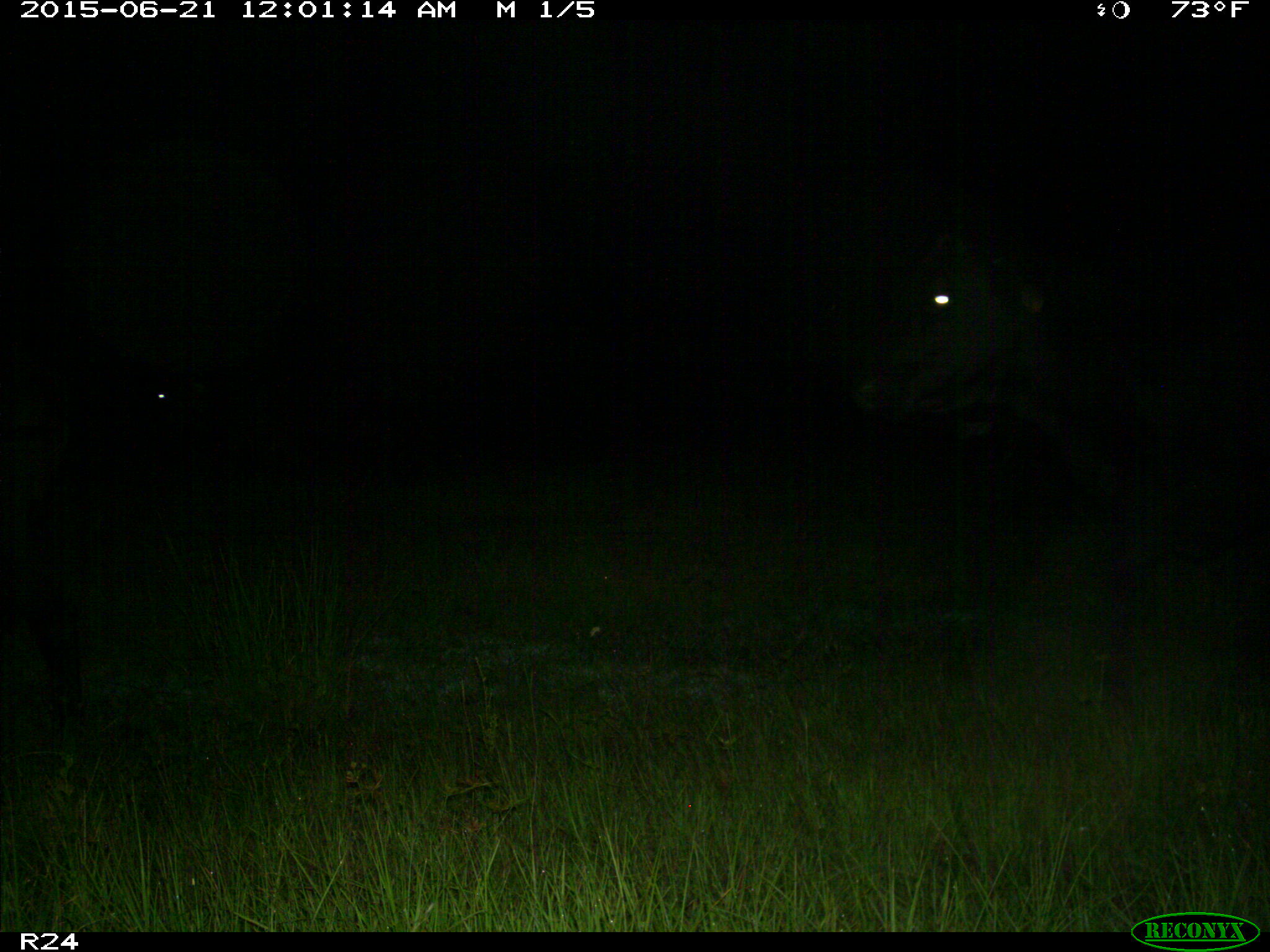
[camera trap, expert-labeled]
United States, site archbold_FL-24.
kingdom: Animalia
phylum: Chordata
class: Mammalia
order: Artiodactyla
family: Bovidae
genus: Bos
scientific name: Bos taurus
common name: domestic cow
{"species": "Bos taurus (domestic cow)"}